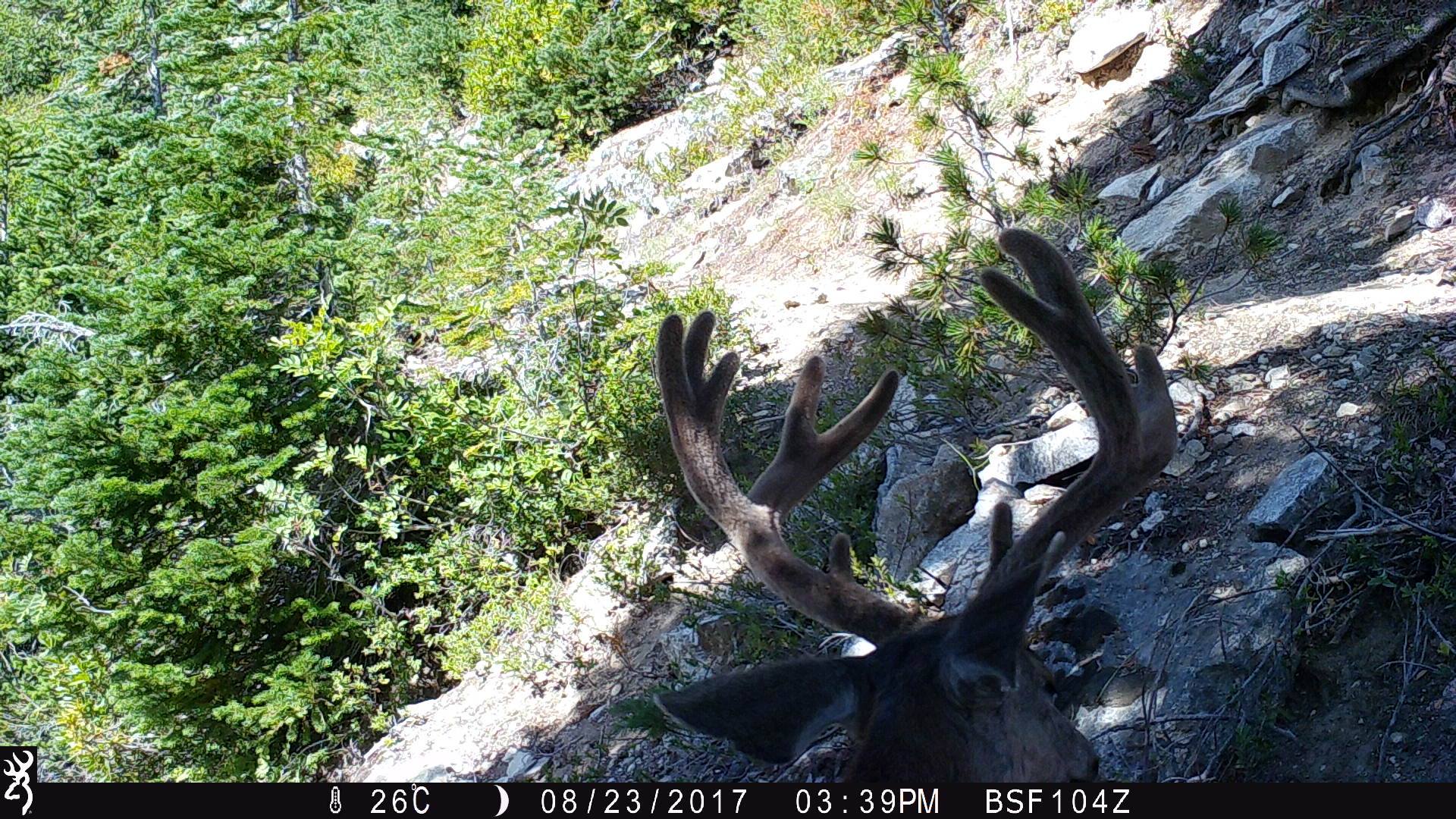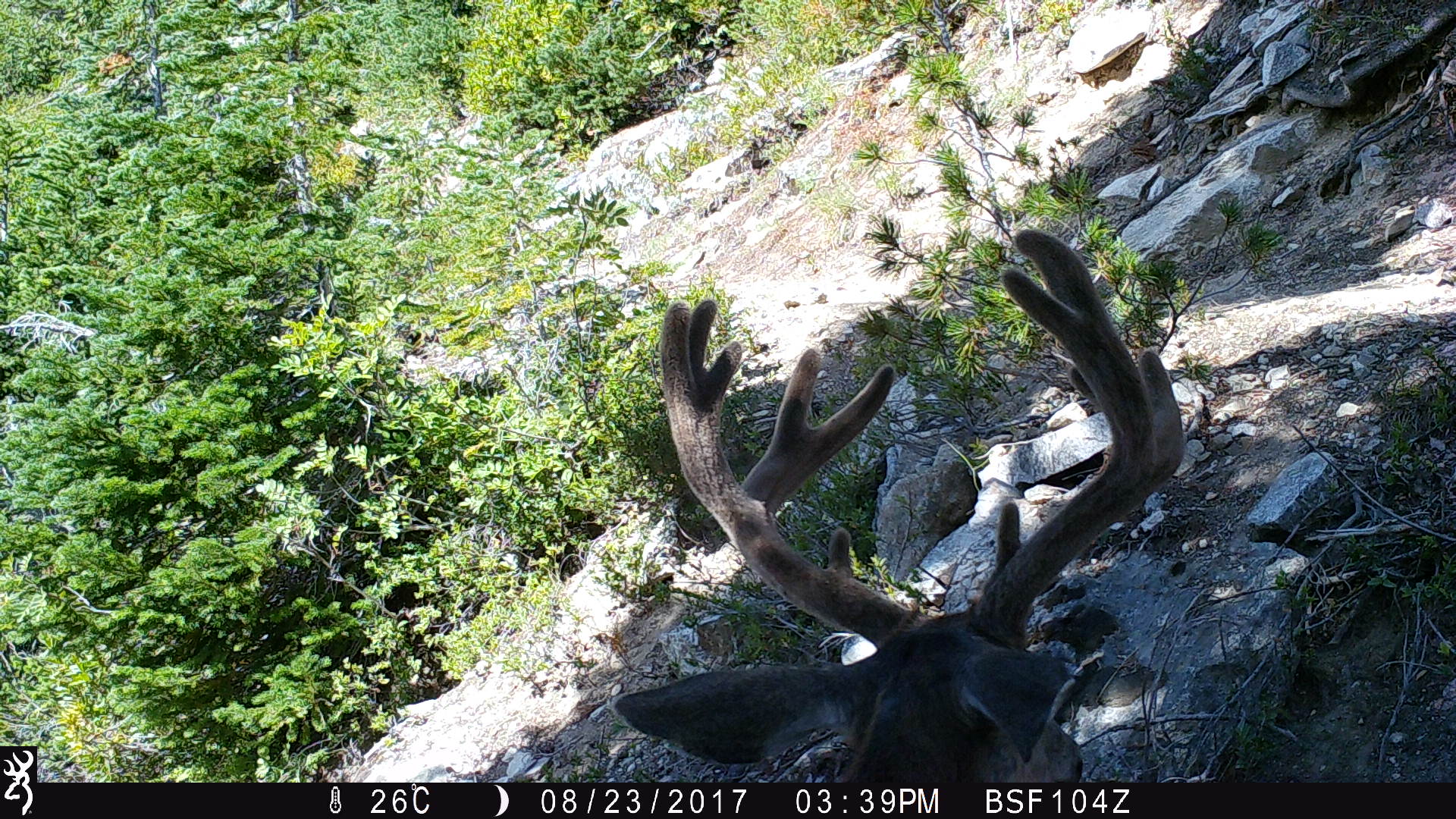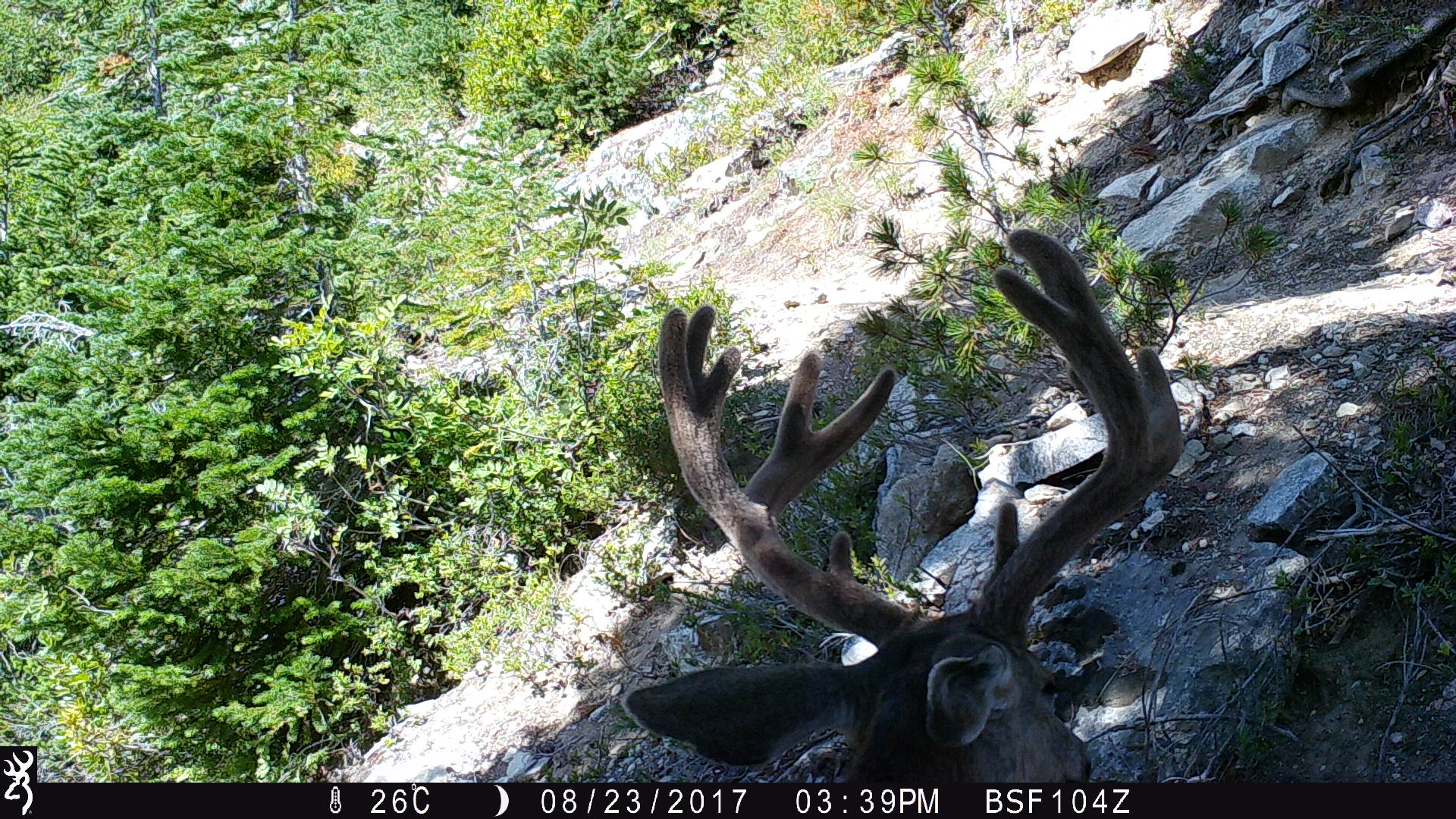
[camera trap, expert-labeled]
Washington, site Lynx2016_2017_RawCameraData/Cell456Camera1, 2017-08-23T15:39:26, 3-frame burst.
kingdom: Animalia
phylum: Chordata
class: Mammalia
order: Artiodactyla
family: Cervidae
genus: Odocoileus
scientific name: Odocoileus hemionus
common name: mule deer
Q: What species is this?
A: Odocoileus hemionus (mule deer).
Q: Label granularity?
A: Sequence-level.